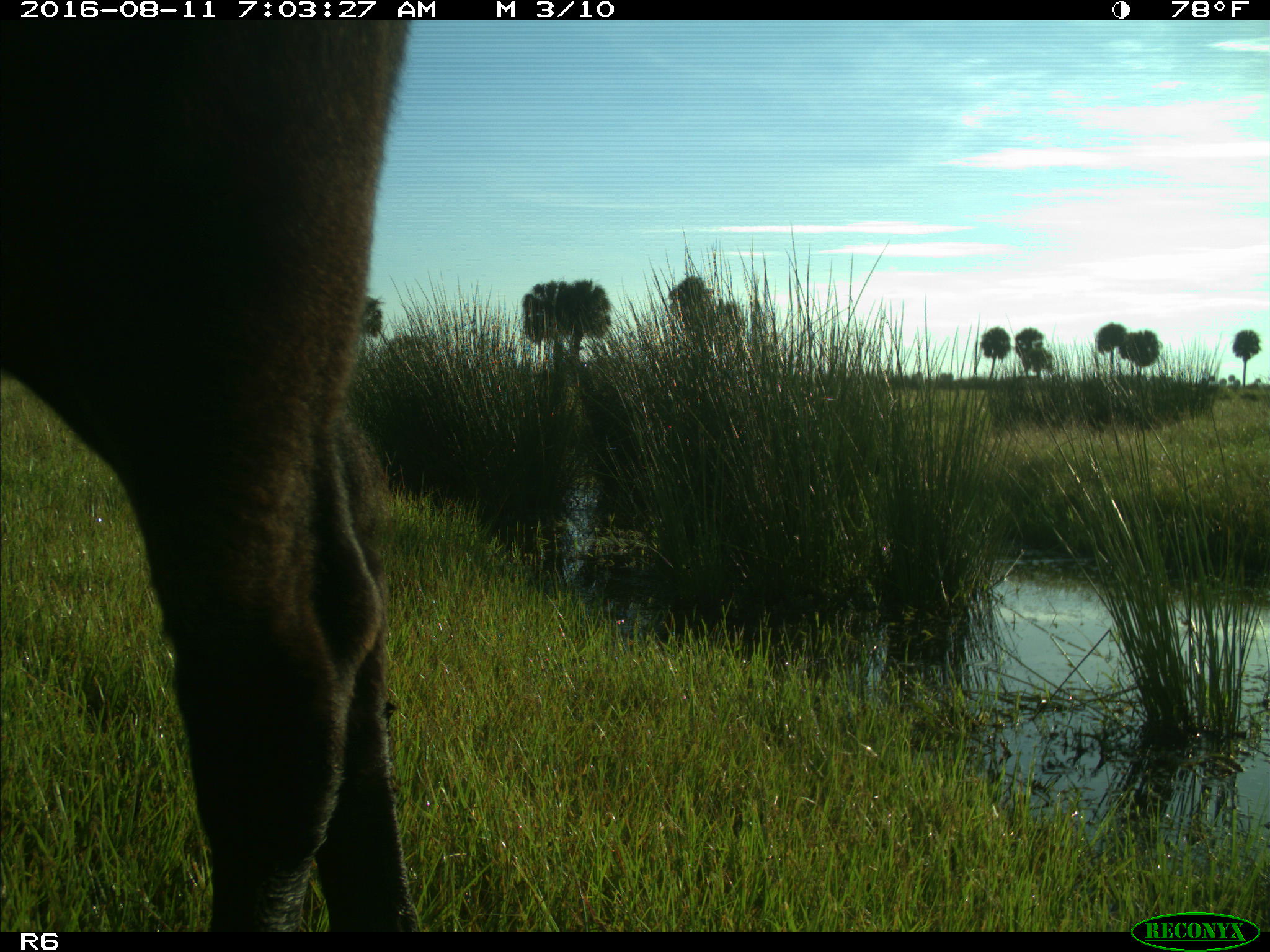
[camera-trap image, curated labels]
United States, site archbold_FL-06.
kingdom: Animalia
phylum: Chordata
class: Mammalia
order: Artiodactyla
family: Bovidae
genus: Bos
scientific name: Bos taurus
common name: domestic cow